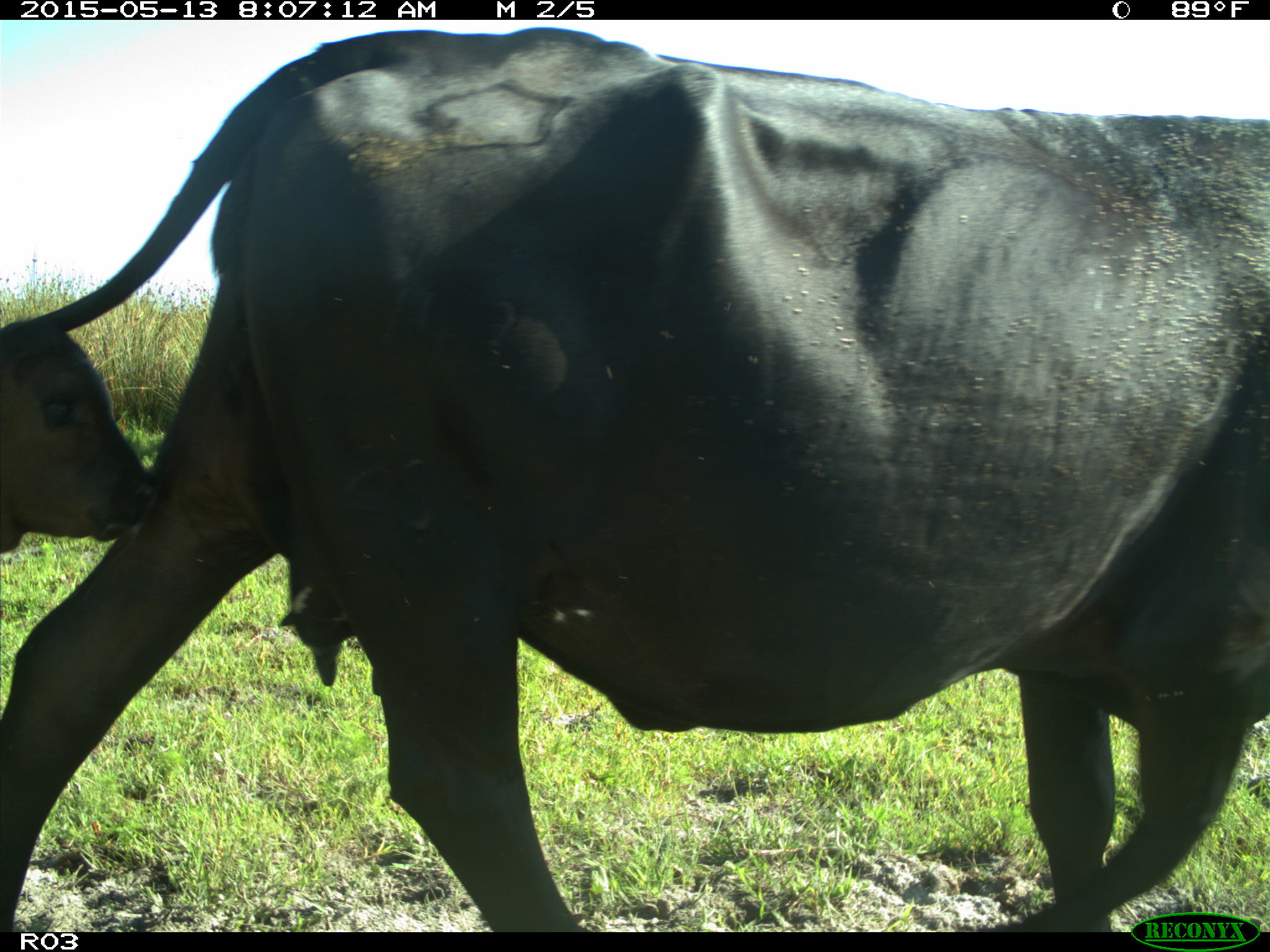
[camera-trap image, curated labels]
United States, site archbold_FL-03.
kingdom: Animalia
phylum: Chordata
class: Mammalia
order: Artiodactyla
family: Bovidae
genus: Bos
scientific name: Bos taurus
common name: domestic cow